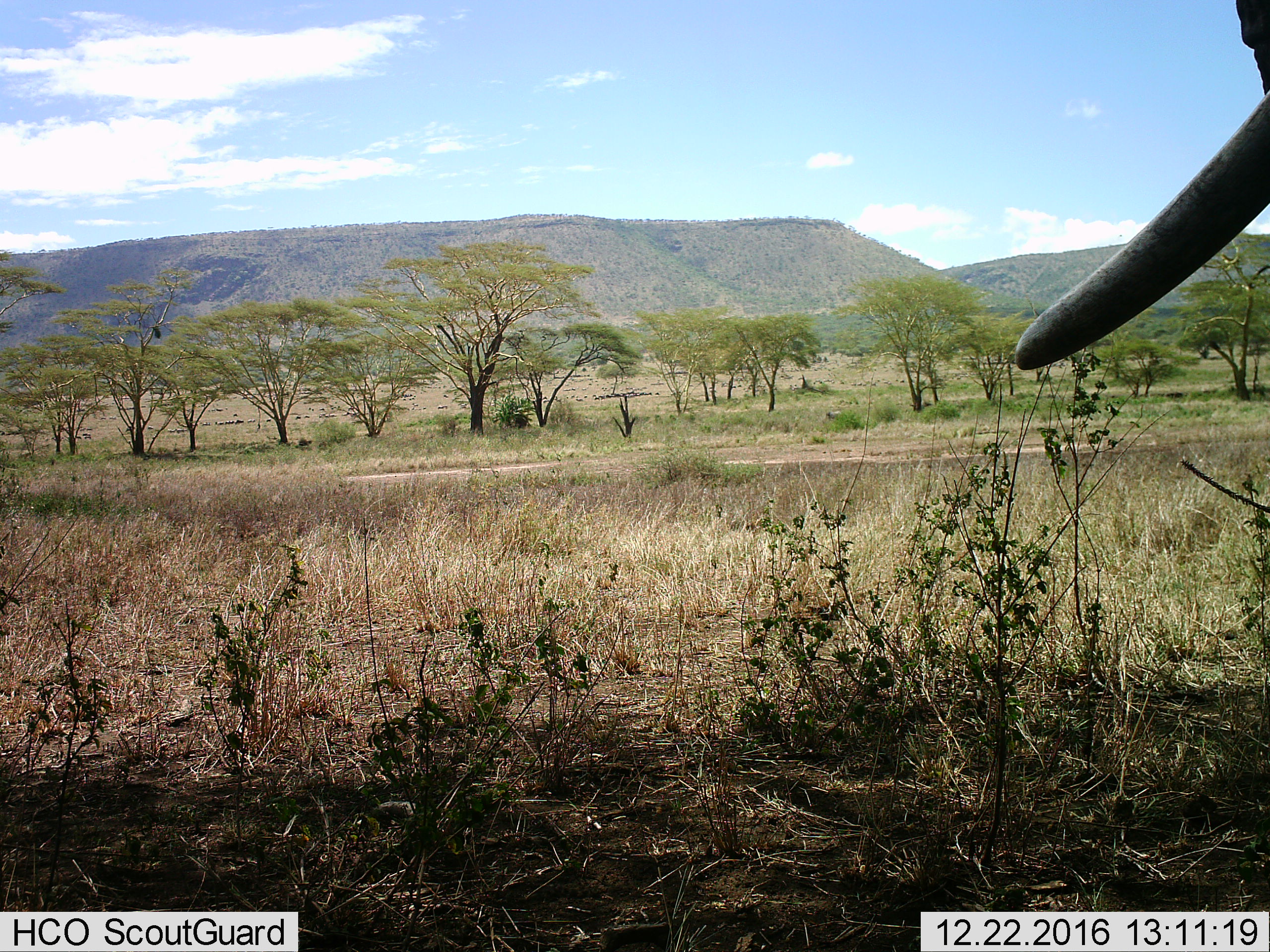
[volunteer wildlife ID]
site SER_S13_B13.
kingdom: Animalia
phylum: Chordata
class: Mammalia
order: Proboscidea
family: Elephantidae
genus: Loxodonta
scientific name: Loxodonta africana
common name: african bush elephant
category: elephant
Elephant (african bush elephant) (Loxodonta africana), count 1. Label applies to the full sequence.